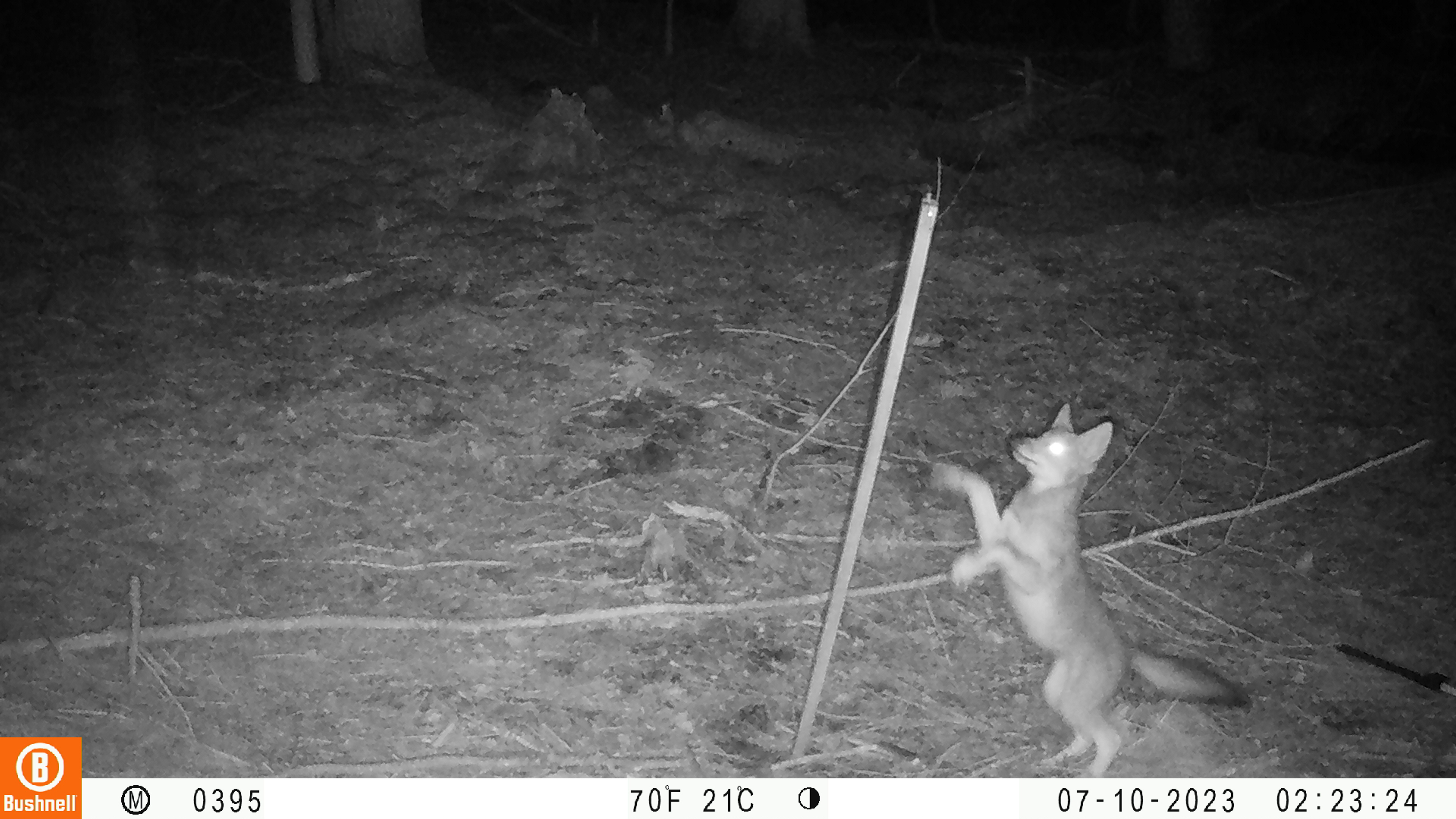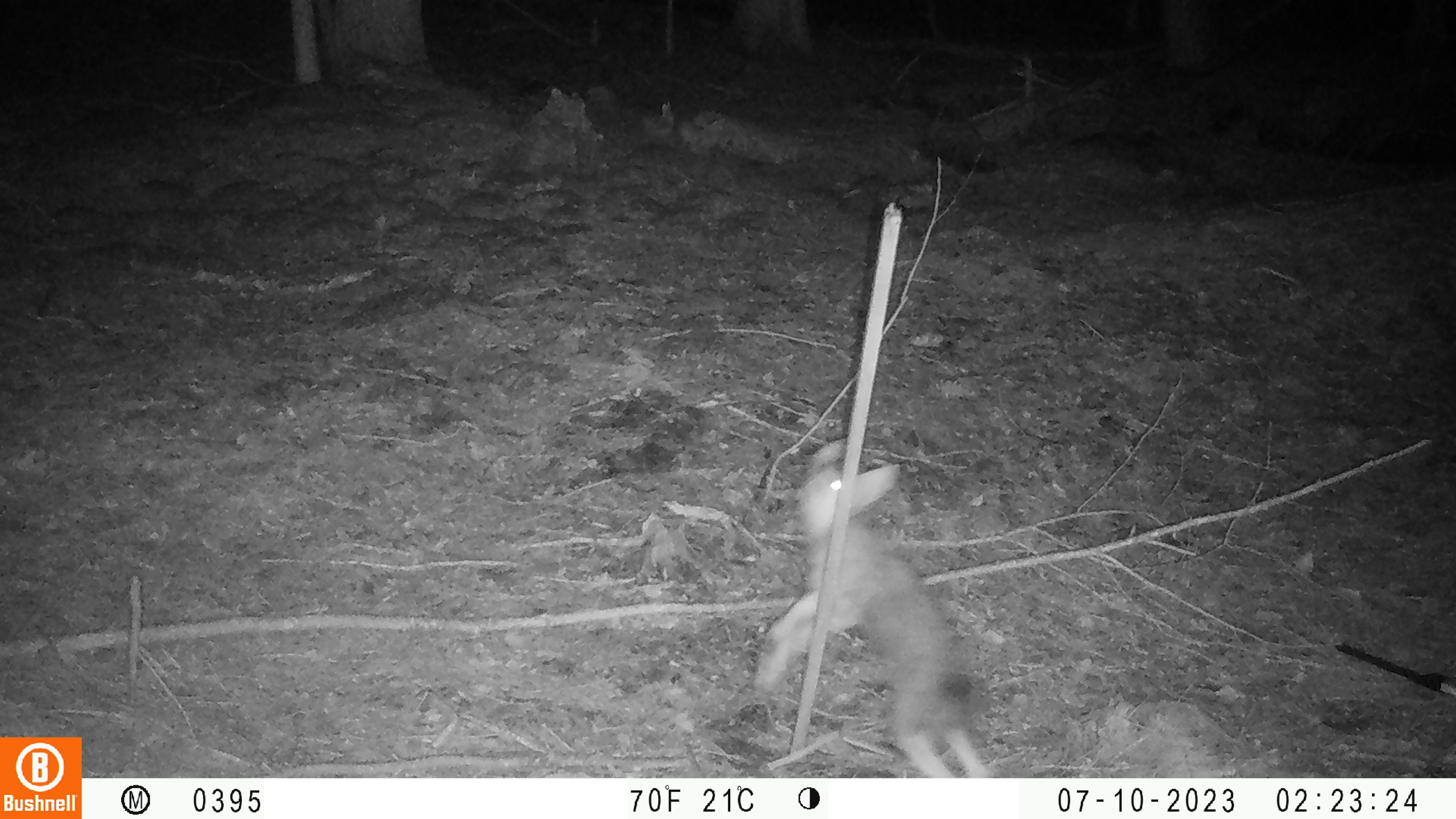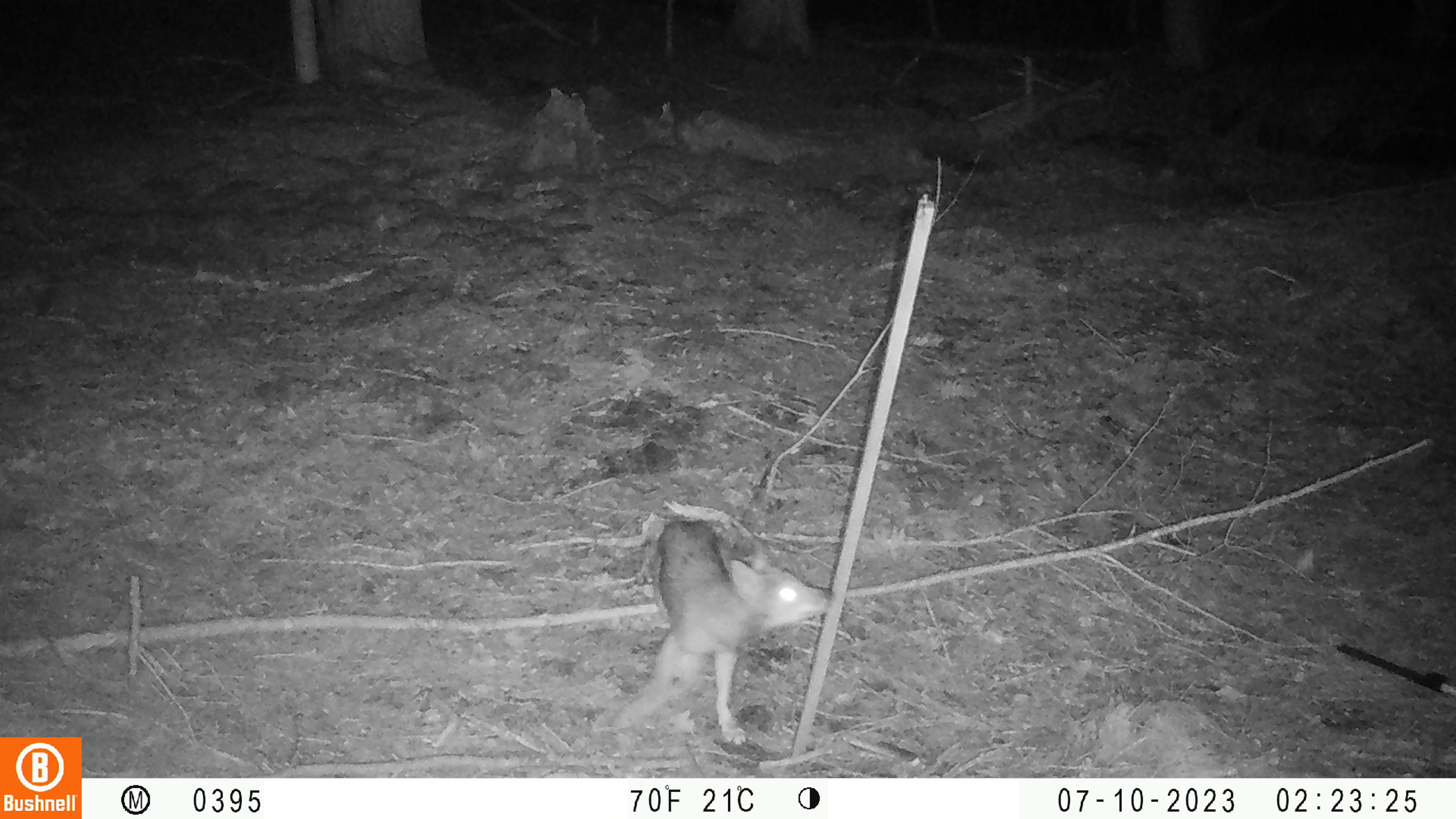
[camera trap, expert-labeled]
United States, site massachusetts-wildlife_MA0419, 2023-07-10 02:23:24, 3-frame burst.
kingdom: Animalia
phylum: Chordata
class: Mammalia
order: Carnivora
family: Canidae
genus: Urocyon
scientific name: Urocyon cinereoargenteus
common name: gray fox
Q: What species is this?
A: Gray fox (Urocyon cinereoargenteus).